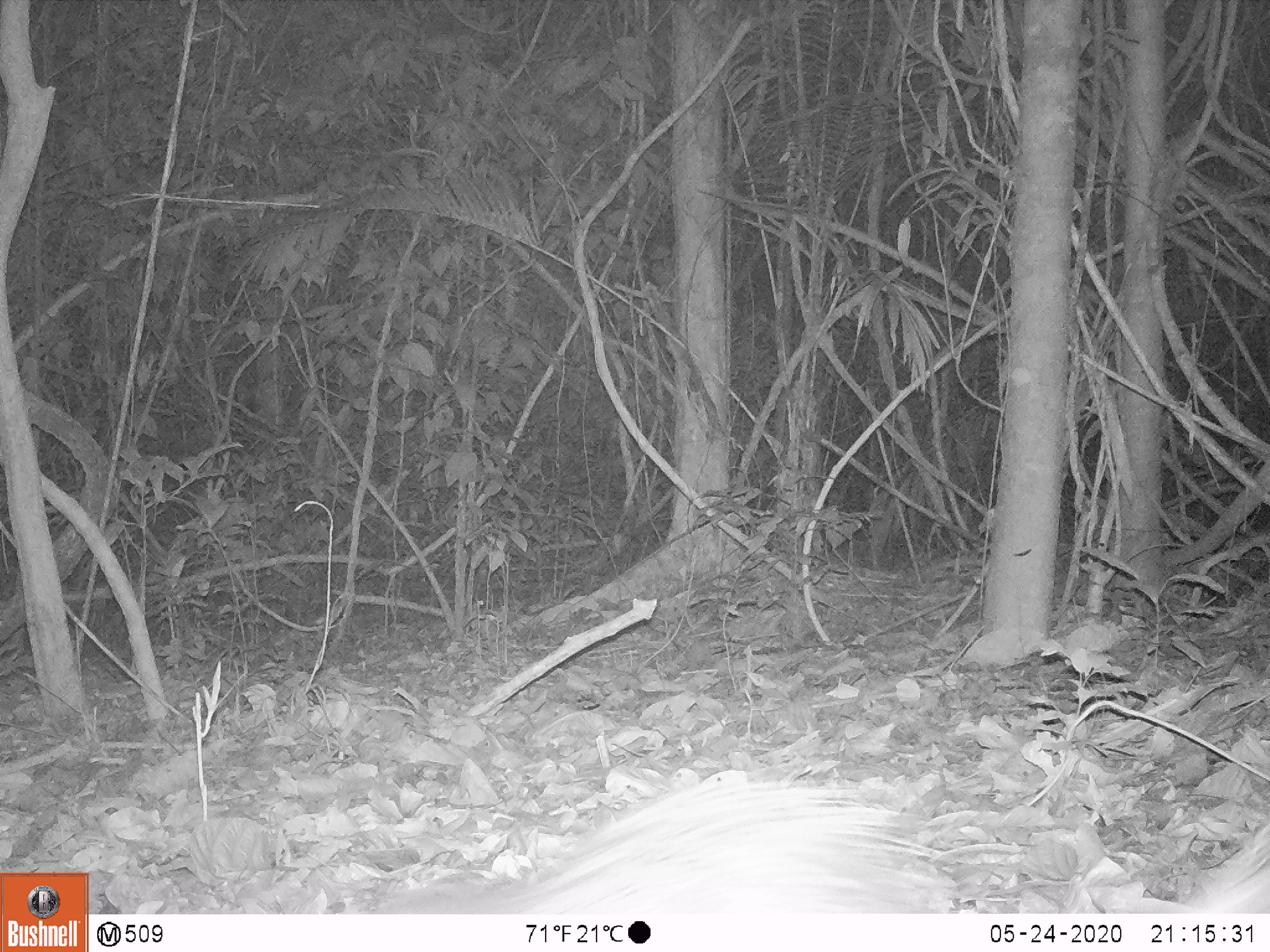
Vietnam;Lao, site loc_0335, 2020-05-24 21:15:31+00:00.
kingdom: Animalia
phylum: Chordata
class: Mammalia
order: Rodentia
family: Hystricidae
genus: Atherurus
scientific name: Atherurus macrourus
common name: asiatic brush-tailed porcupine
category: asiatic brush tailed porcupine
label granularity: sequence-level